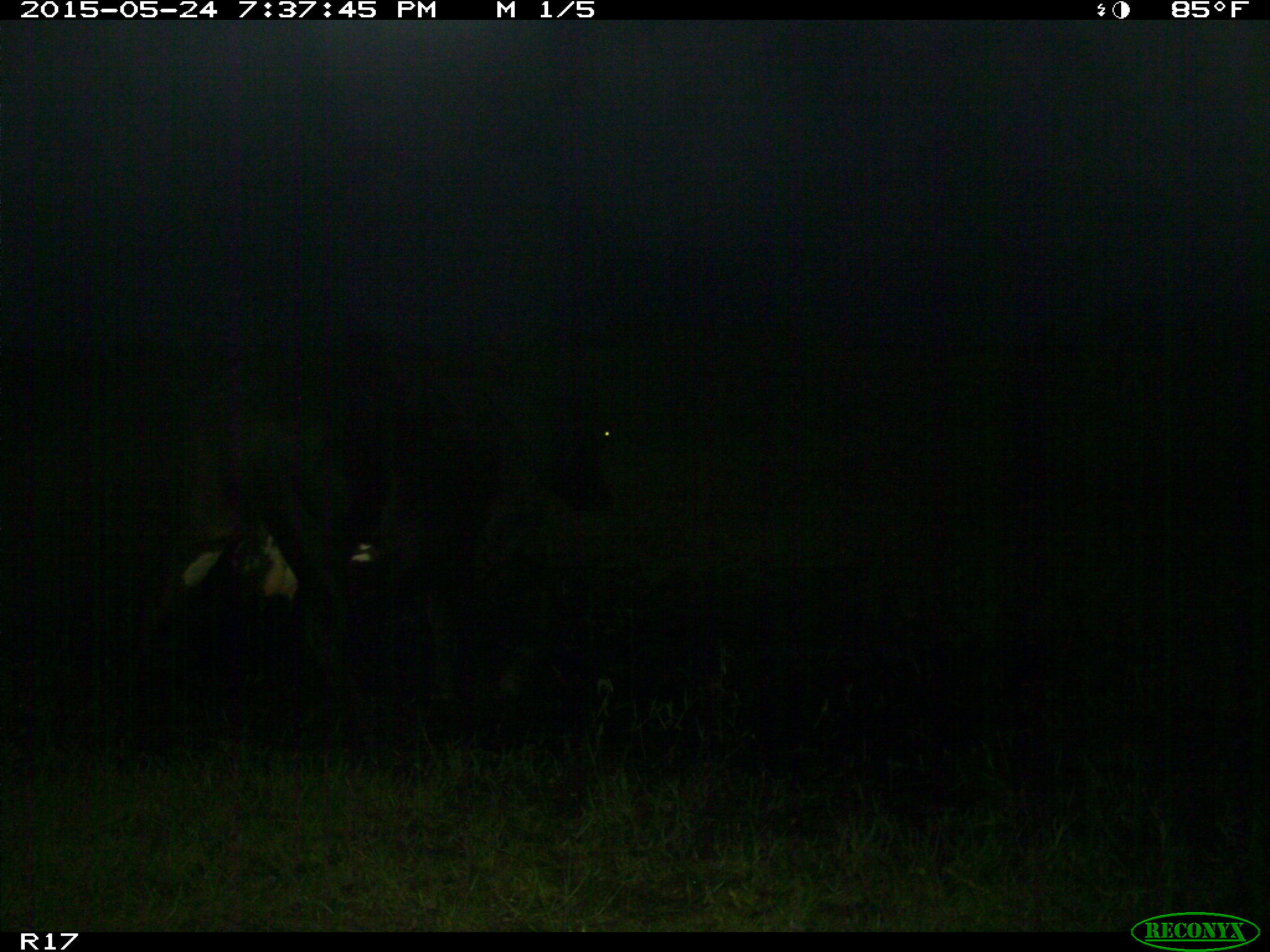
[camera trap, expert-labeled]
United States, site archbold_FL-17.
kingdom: Animalia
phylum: Chordata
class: Mammalia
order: Artiodactyla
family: Bovidae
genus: Bos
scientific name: Bos taurus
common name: domestic cow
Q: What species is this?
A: Bos taurus (domestic cow).